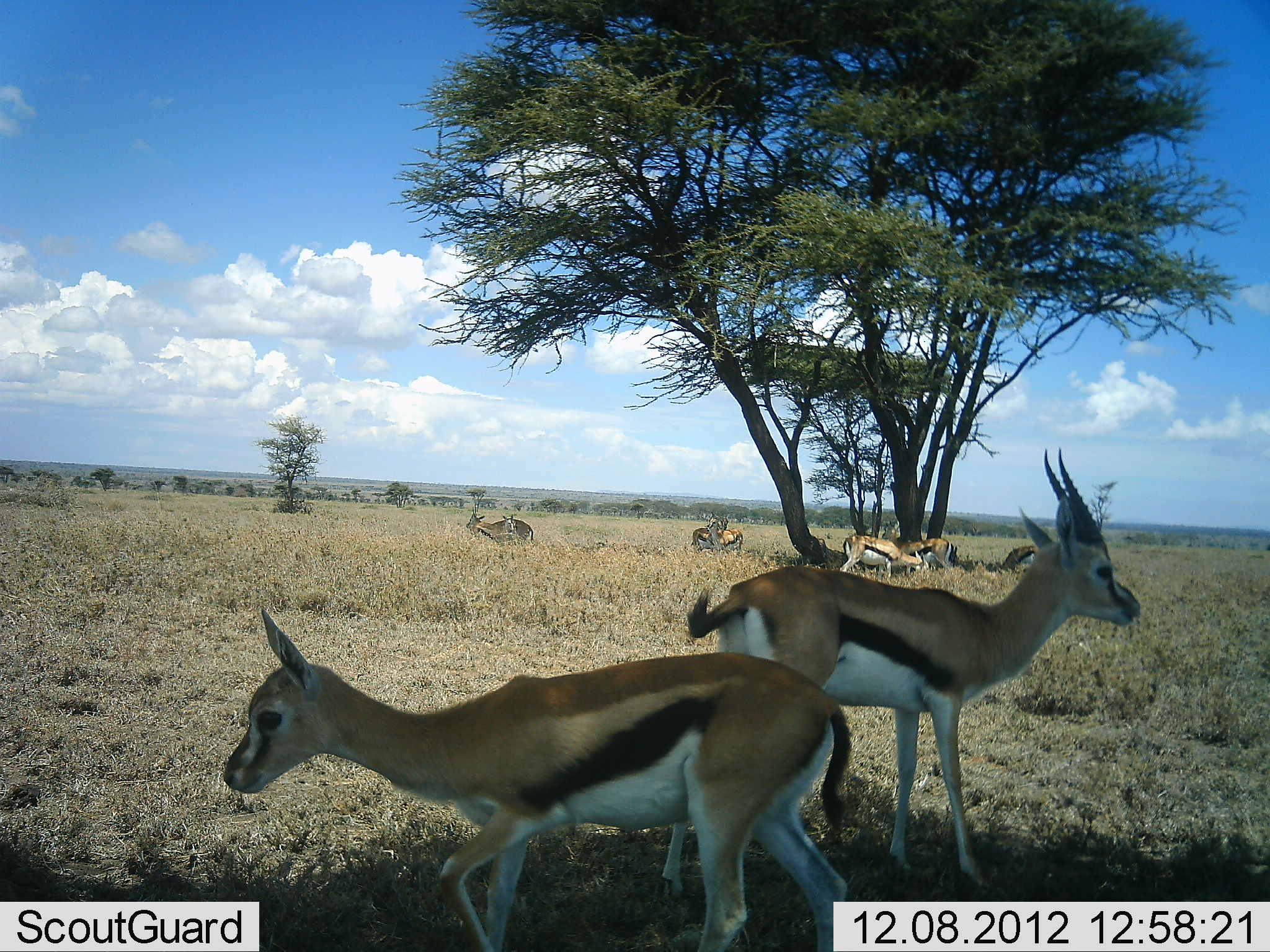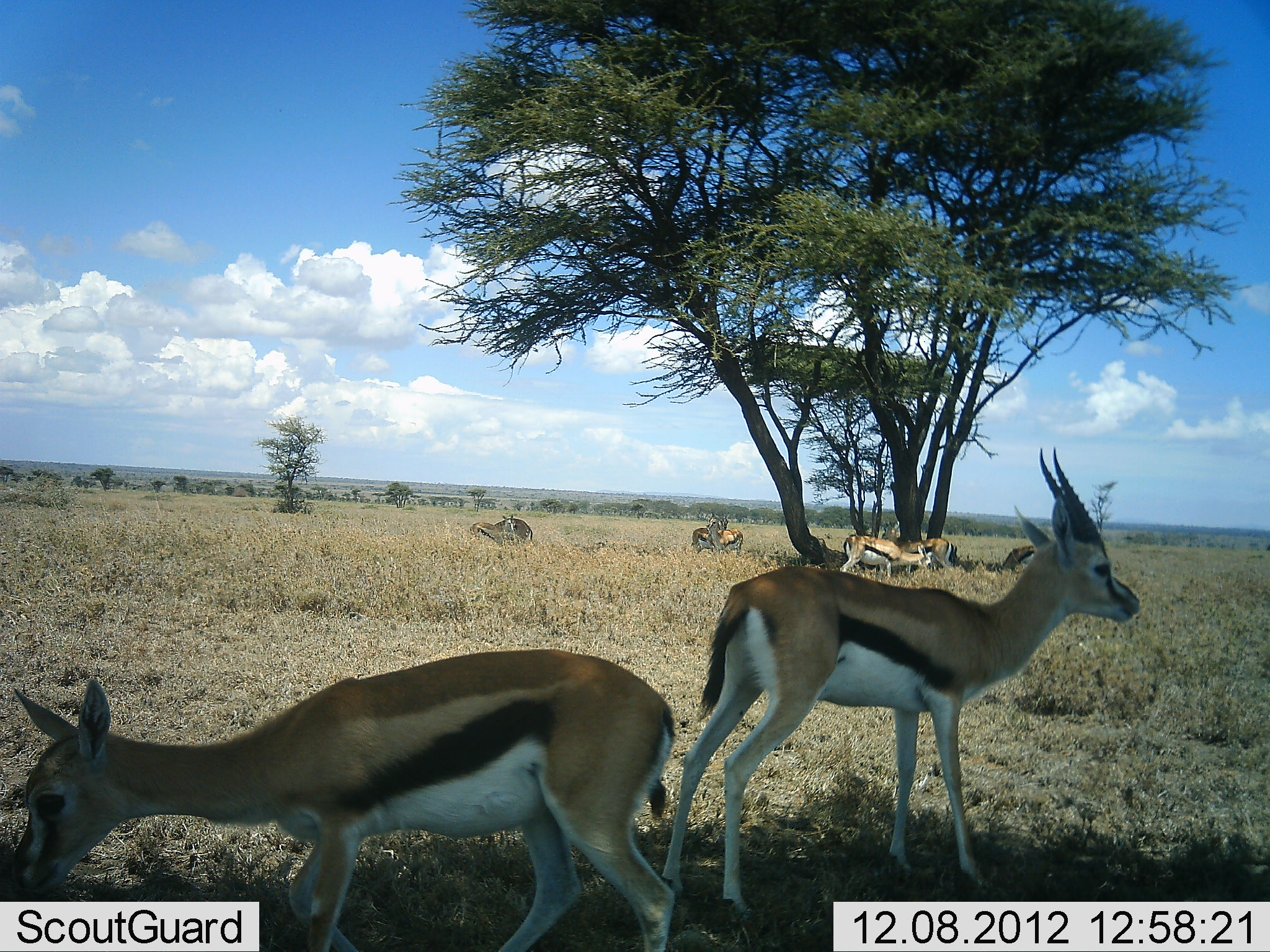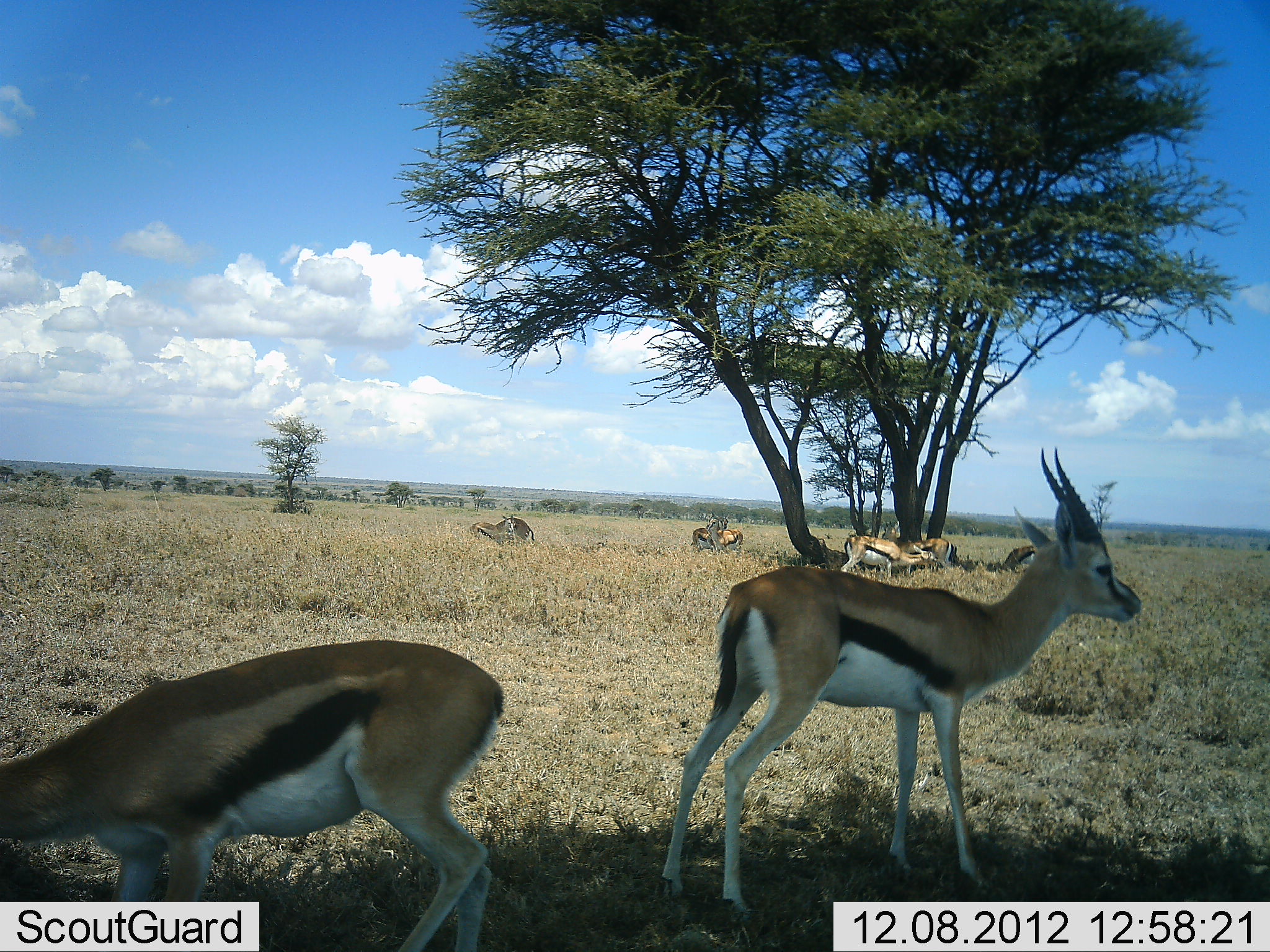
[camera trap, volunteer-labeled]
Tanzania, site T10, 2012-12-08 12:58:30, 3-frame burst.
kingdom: Animalia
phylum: Chordata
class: Mammalia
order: Artiodactyla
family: Bovidae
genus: Eudorcas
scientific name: Eudorcas thomsonii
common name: thomson's gazelle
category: gazellethomsons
Gazellethomsons (thomson's gazelle) (Eudorcas thomsonii), count 8. Behavior (volunteer vote fractions): standing 80%, resting 40%, moving 30%, interacting 0%. Young present (vote fraction): 20%. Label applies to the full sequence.